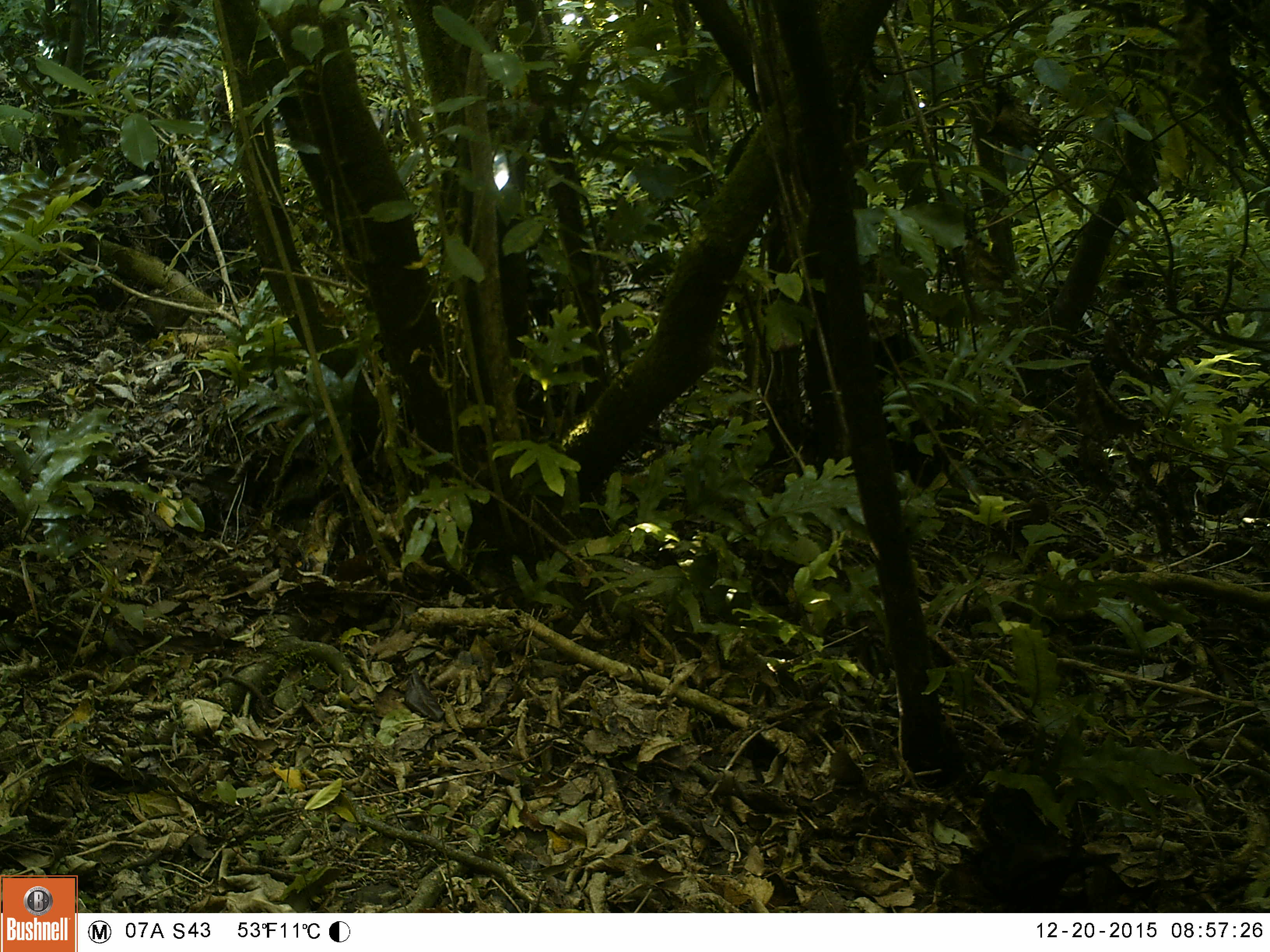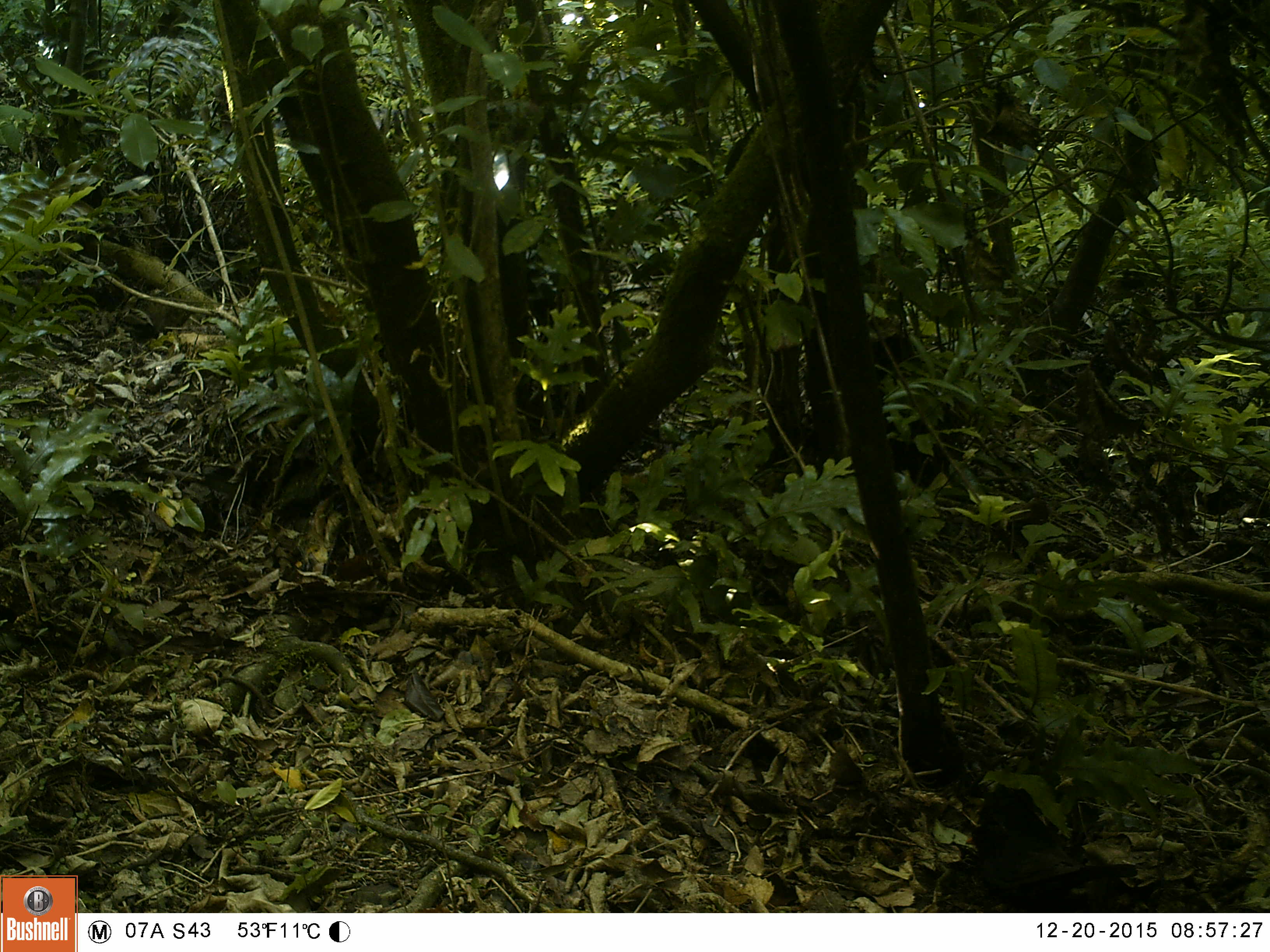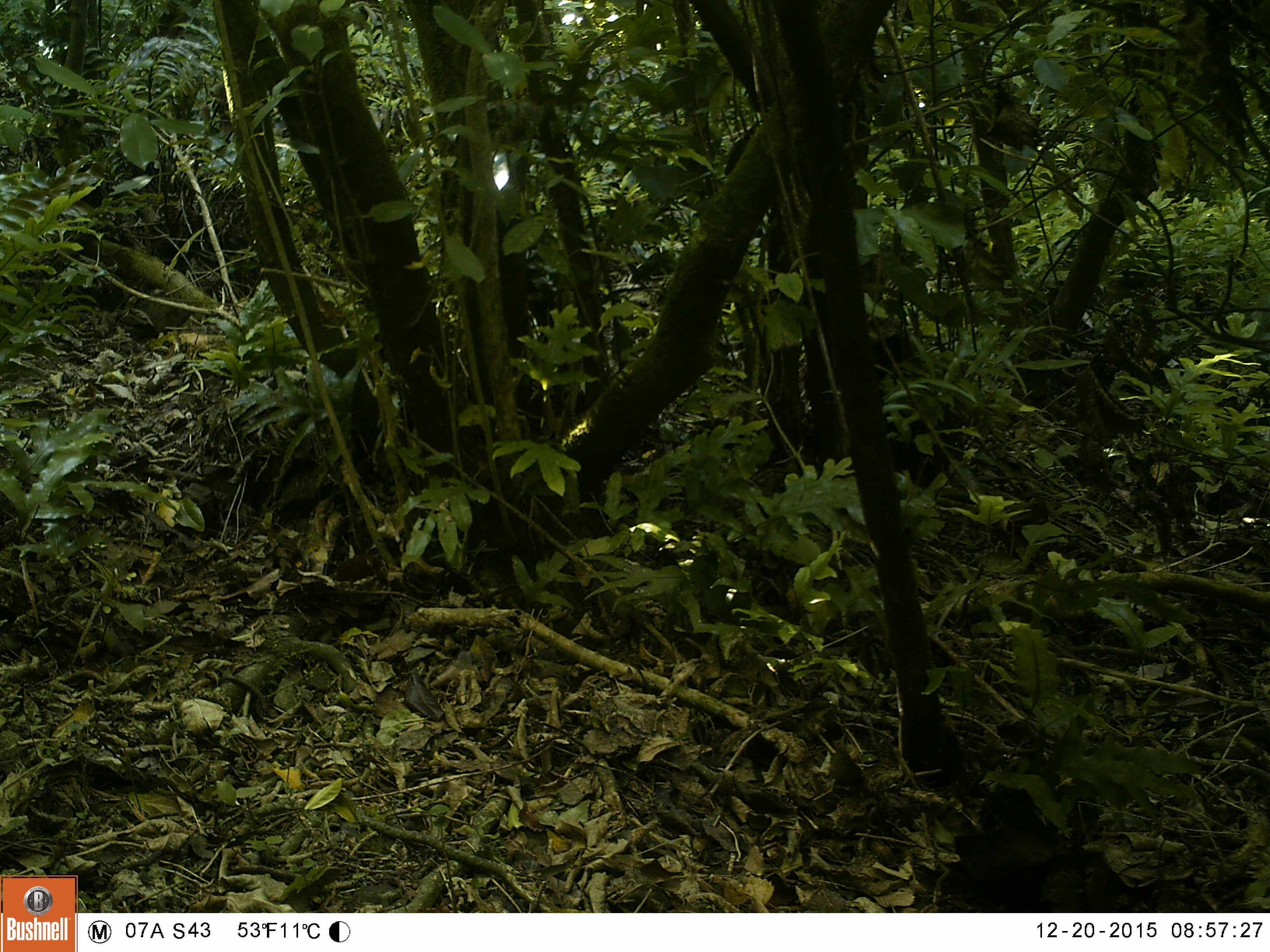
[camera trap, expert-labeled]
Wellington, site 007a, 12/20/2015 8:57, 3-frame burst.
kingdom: Animalia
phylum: Chordata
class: Aves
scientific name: Aves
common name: bird